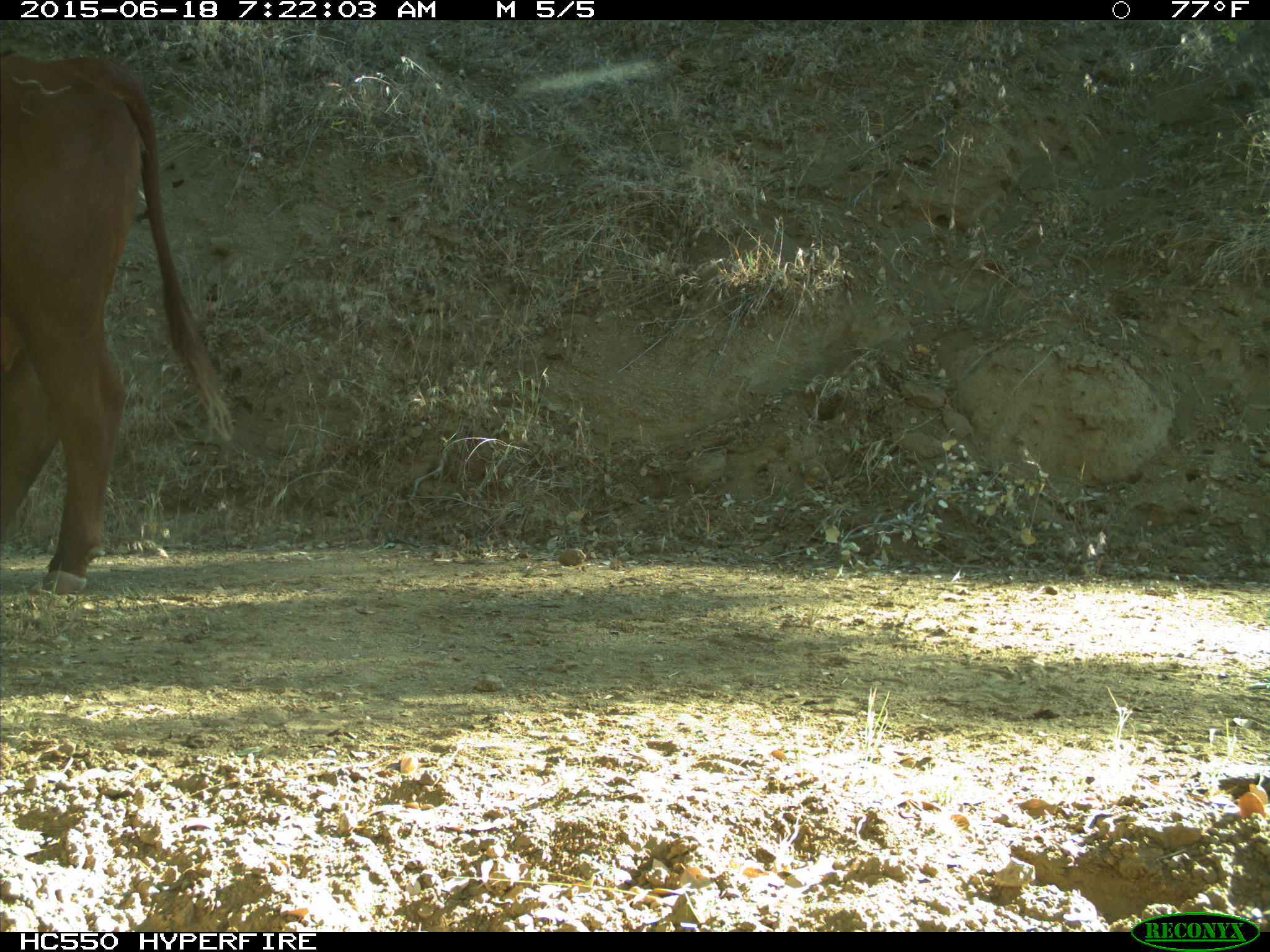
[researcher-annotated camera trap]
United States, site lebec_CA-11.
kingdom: Animalia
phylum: Chordata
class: Mammalia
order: Artiodactyla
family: Bovidae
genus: Bos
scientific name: Bos taurus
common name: domestic cow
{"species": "Bos taurus (domestic cow)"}